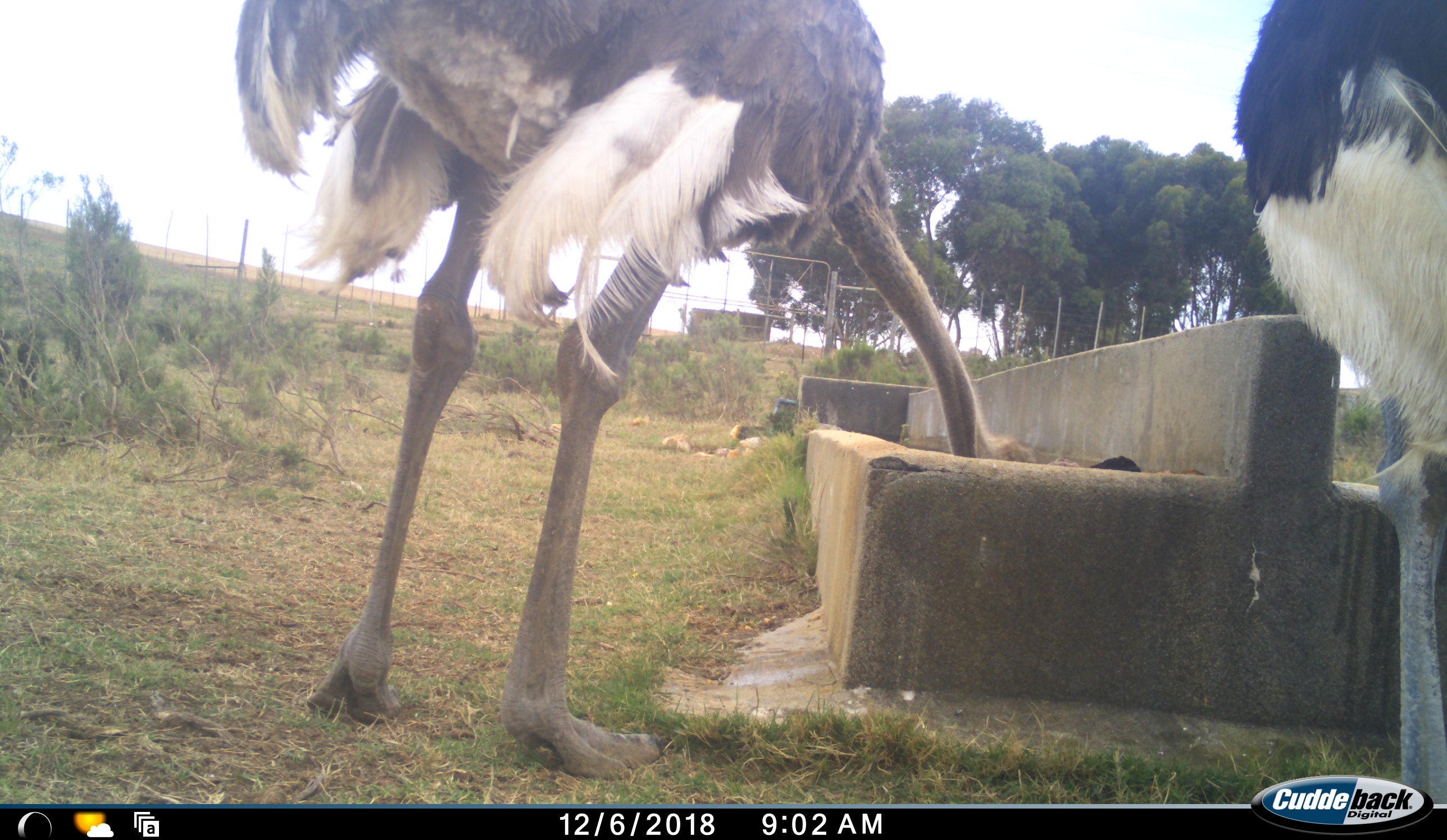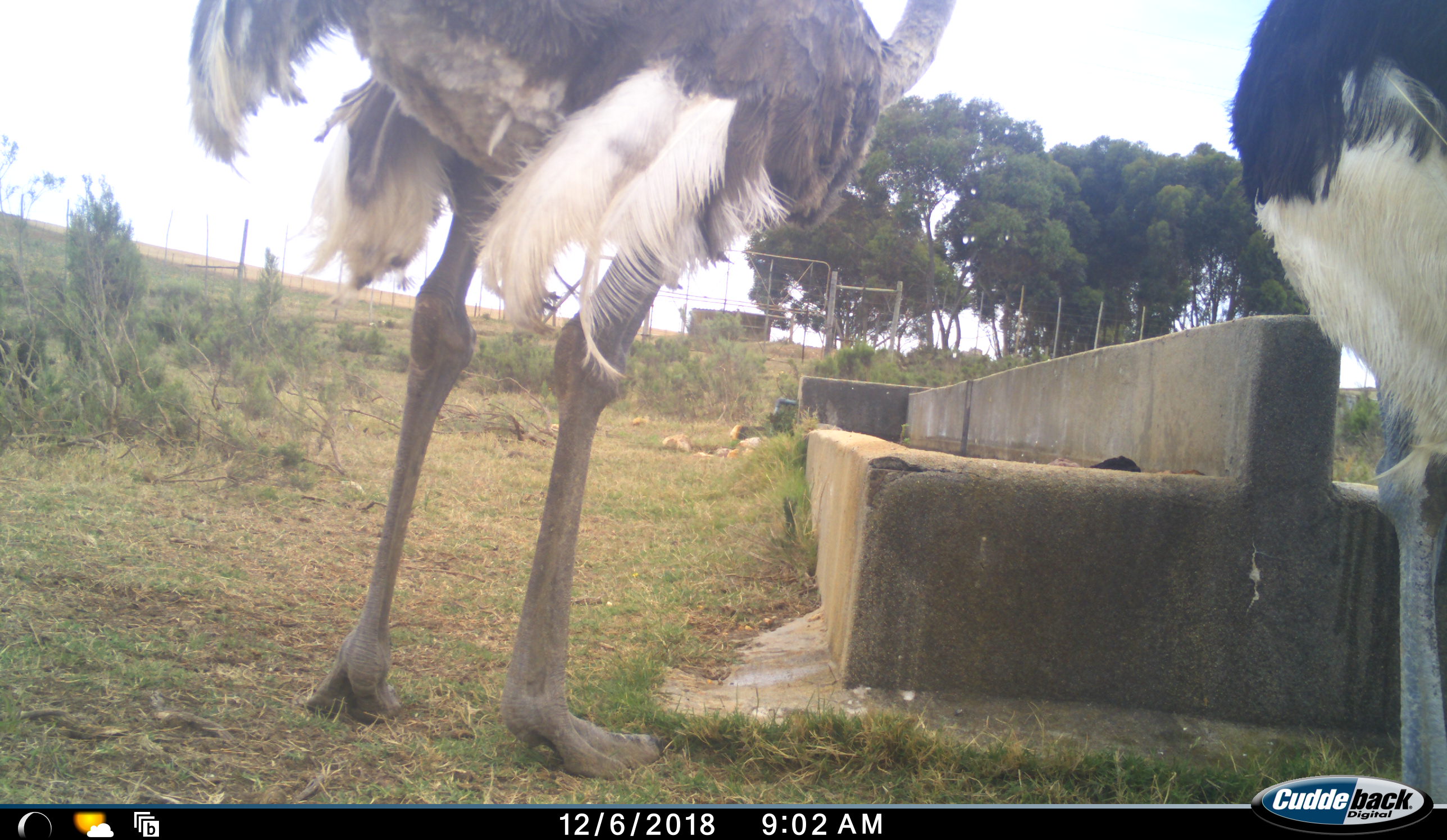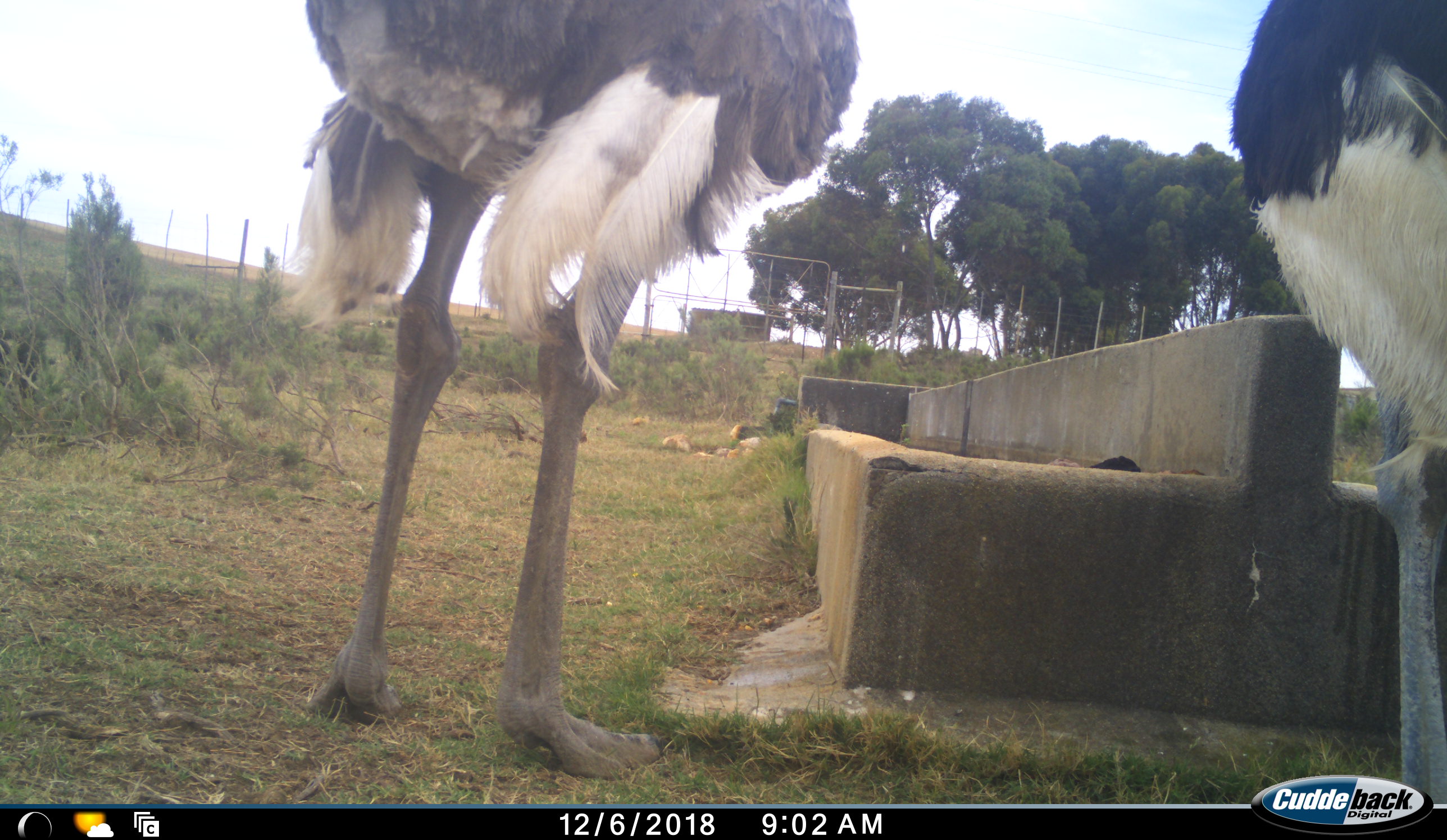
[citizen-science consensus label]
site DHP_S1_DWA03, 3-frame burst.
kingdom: Animalia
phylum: Chordata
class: Aves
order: Struthioniformes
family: Struthionidae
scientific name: Struthionidae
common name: ostrich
Ostrich (Struthionidae), count 2. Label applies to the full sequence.